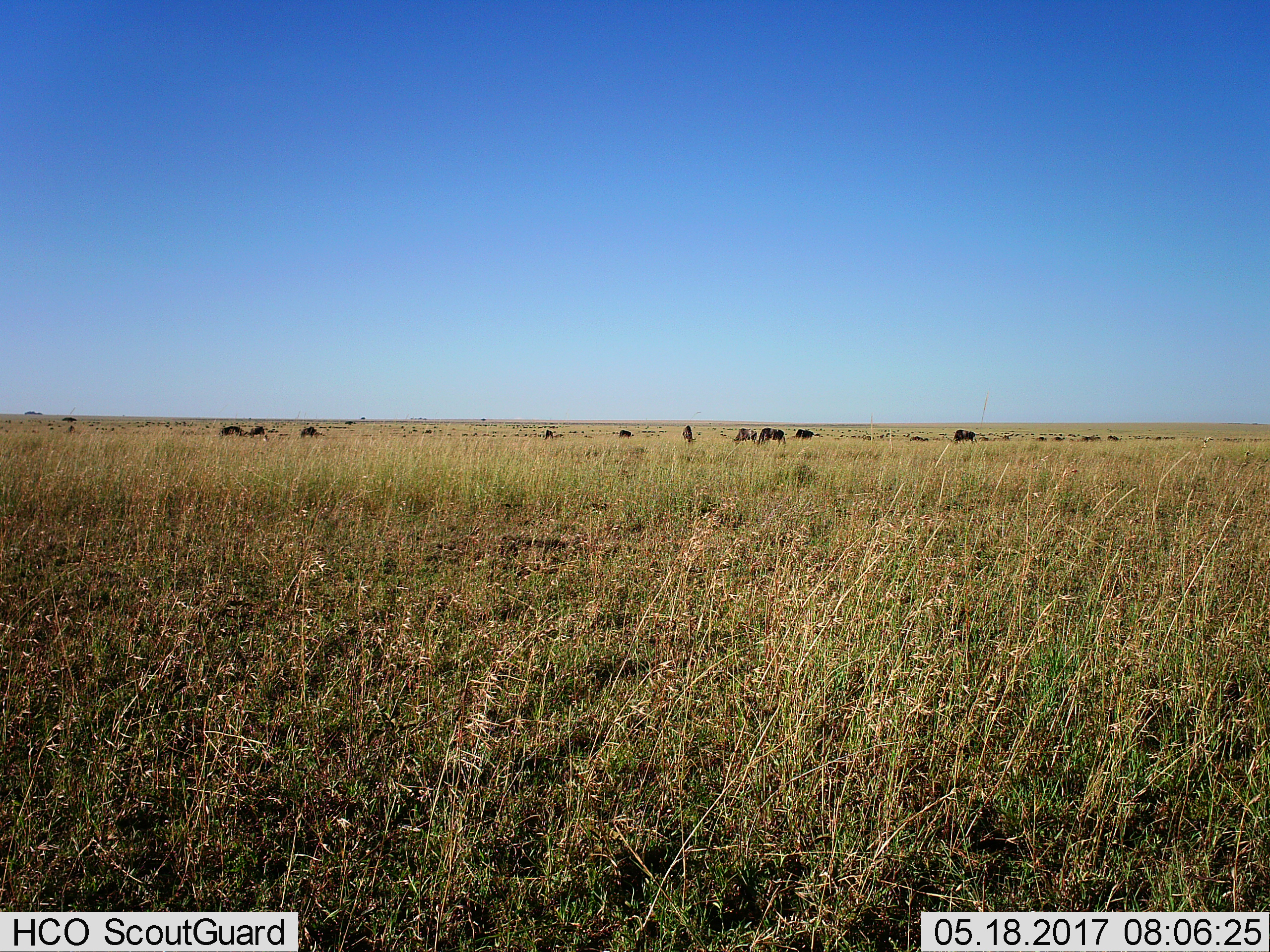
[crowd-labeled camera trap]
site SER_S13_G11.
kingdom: Animalia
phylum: Chordata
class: Mammalia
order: Artiodactyla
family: Bovidae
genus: Connochaetes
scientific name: Connochaetes taurinus taurinus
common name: blue wildebeest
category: wildebeestblue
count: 11-50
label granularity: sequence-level